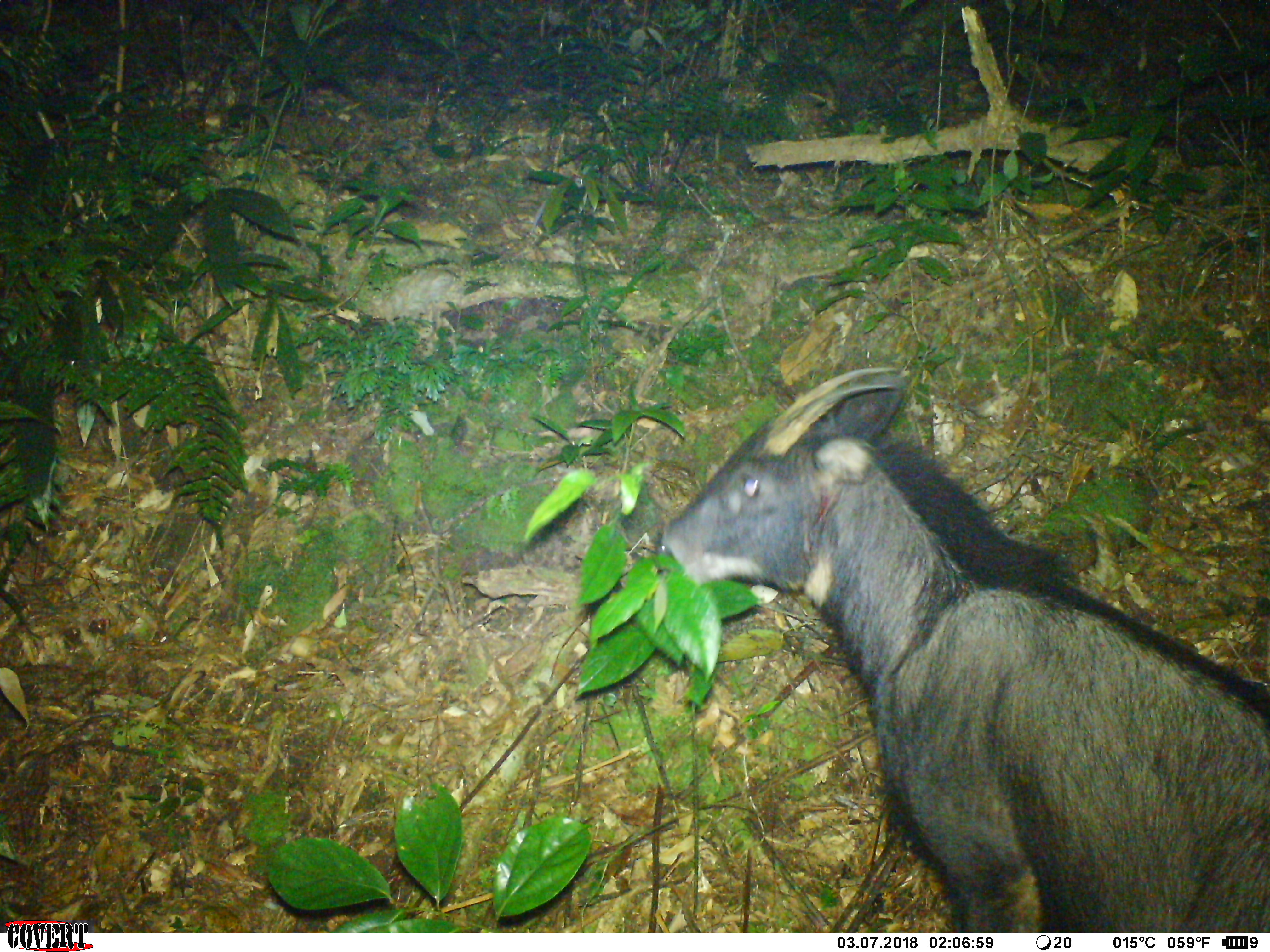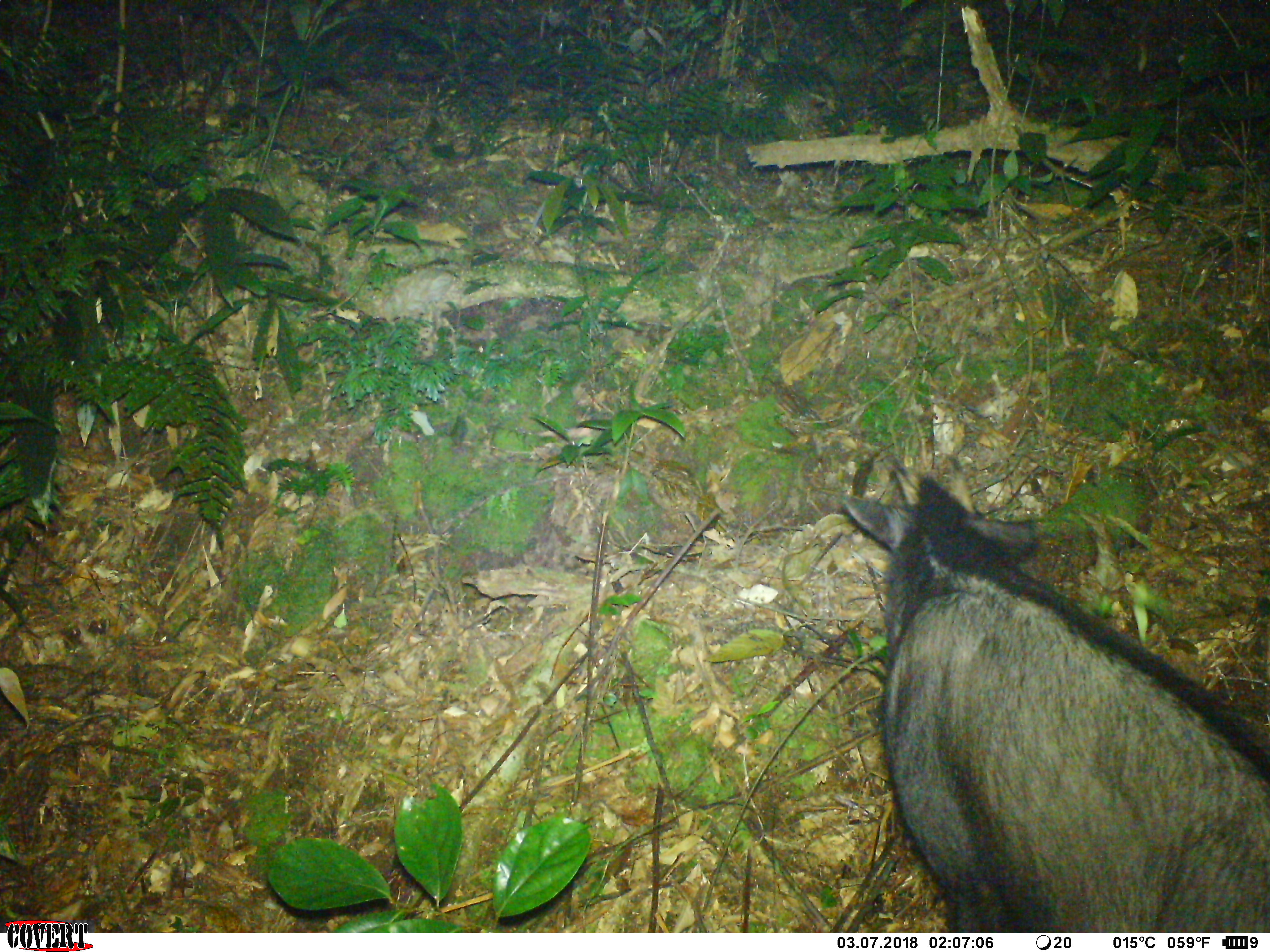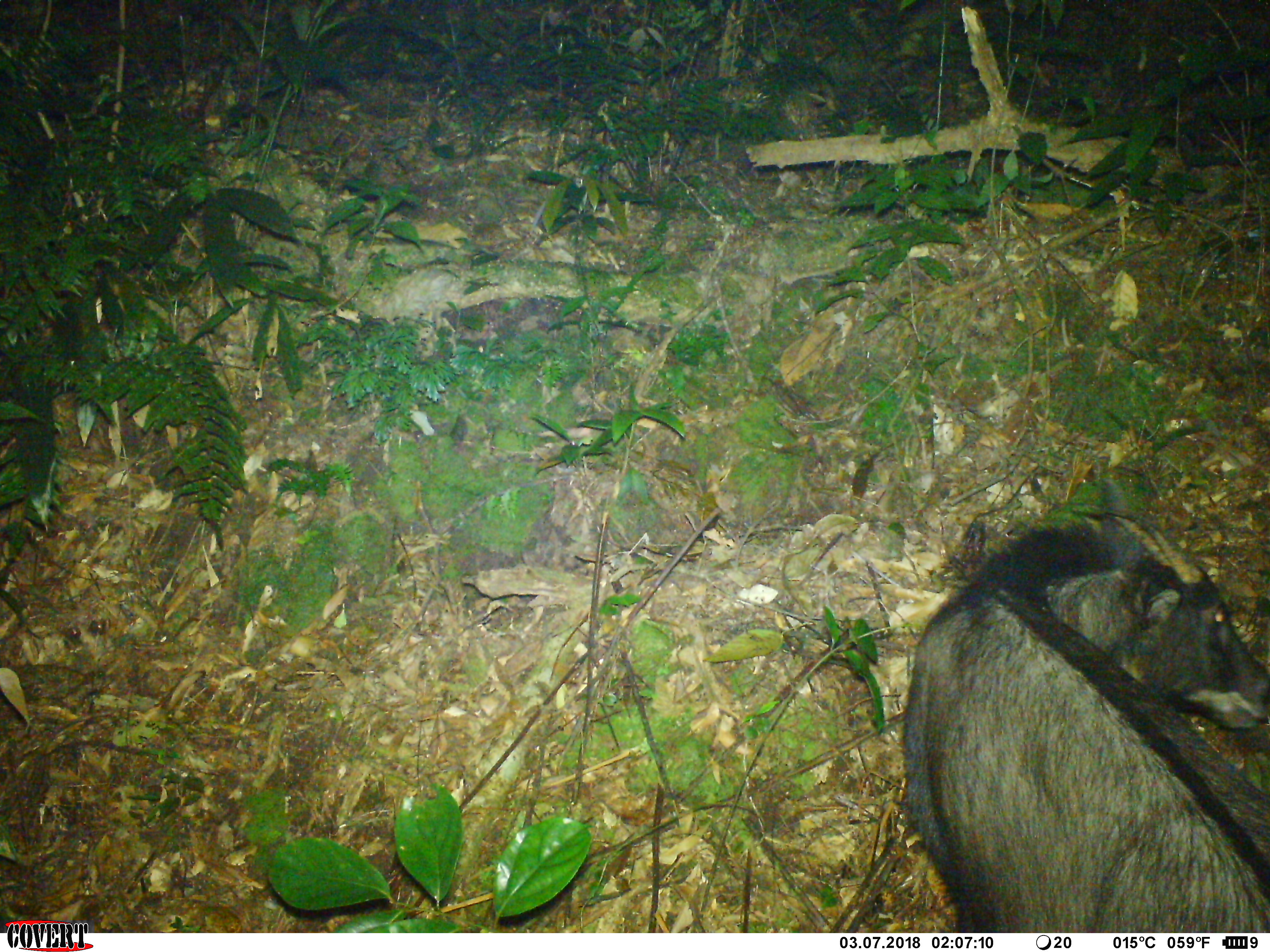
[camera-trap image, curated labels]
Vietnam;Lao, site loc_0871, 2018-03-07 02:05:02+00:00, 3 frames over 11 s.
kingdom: Animalia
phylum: Chordata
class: Mammalia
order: Artiodactyla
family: Bovidae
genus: Capricornis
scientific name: Capricornis sumatraensis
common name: chinese serow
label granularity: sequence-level